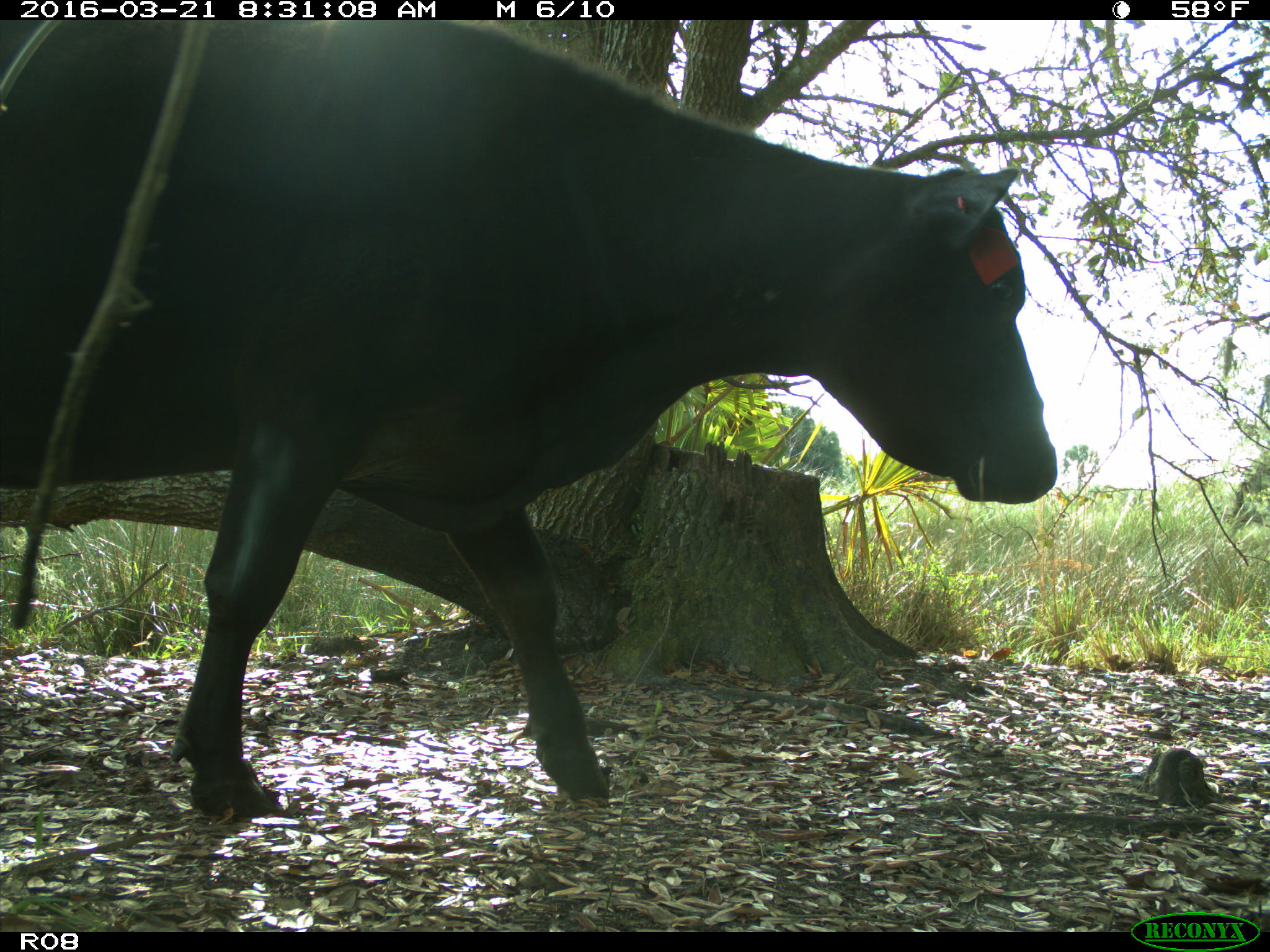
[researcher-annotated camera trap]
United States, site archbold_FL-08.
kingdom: Animalia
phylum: Chordata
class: Mammalia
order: Artiodactyla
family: Bovidae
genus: Bos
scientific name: Bos taurus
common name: domestic cow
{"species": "Bos taurus (domestic cow)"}